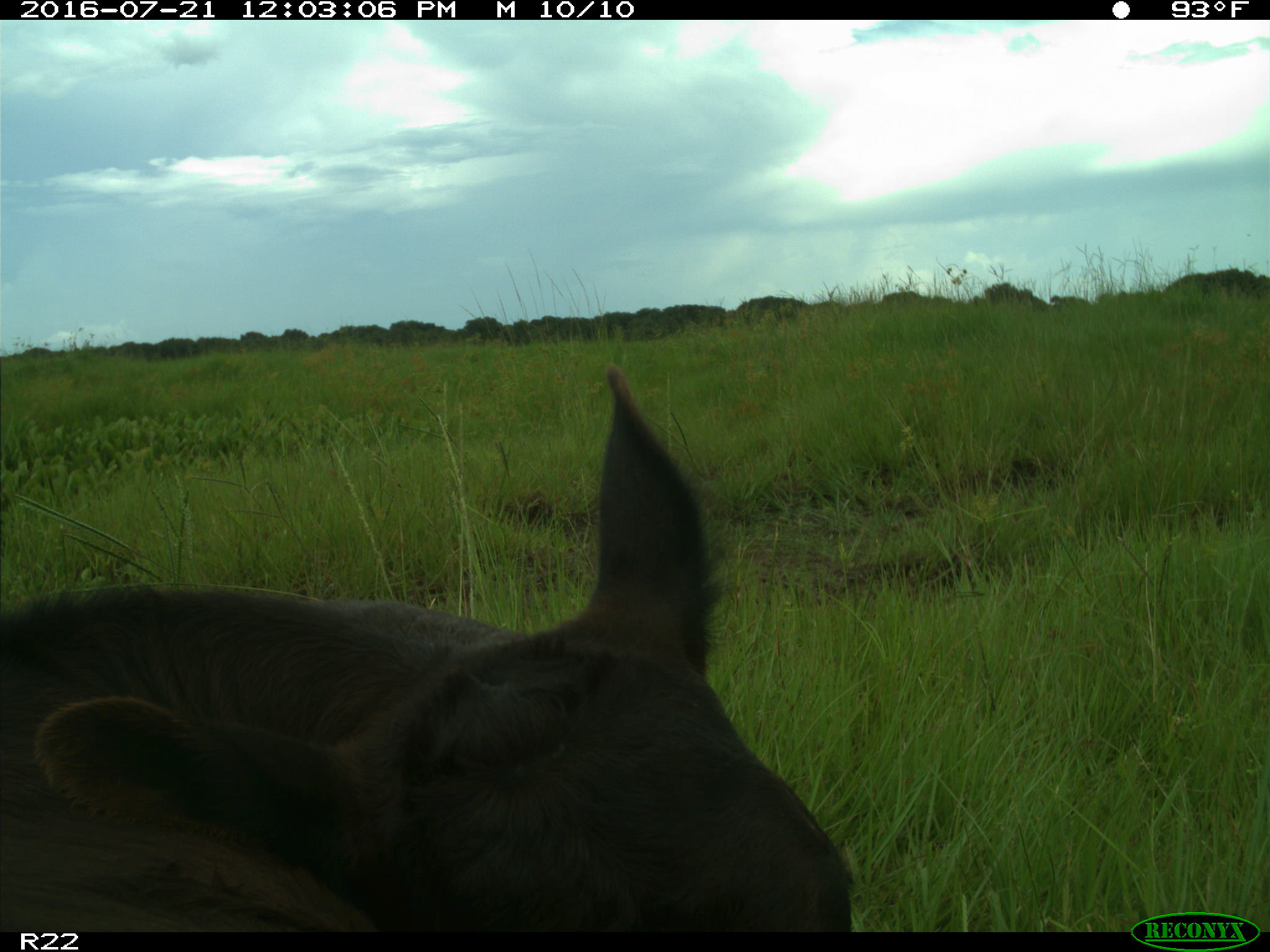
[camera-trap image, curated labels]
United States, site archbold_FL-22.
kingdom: Animalia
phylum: Chordata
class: Mammalia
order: Artiodactyla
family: Bovidae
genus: Bos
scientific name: Bos taurus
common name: domestic cow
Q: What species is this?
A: Bos taurus (domestic cow).